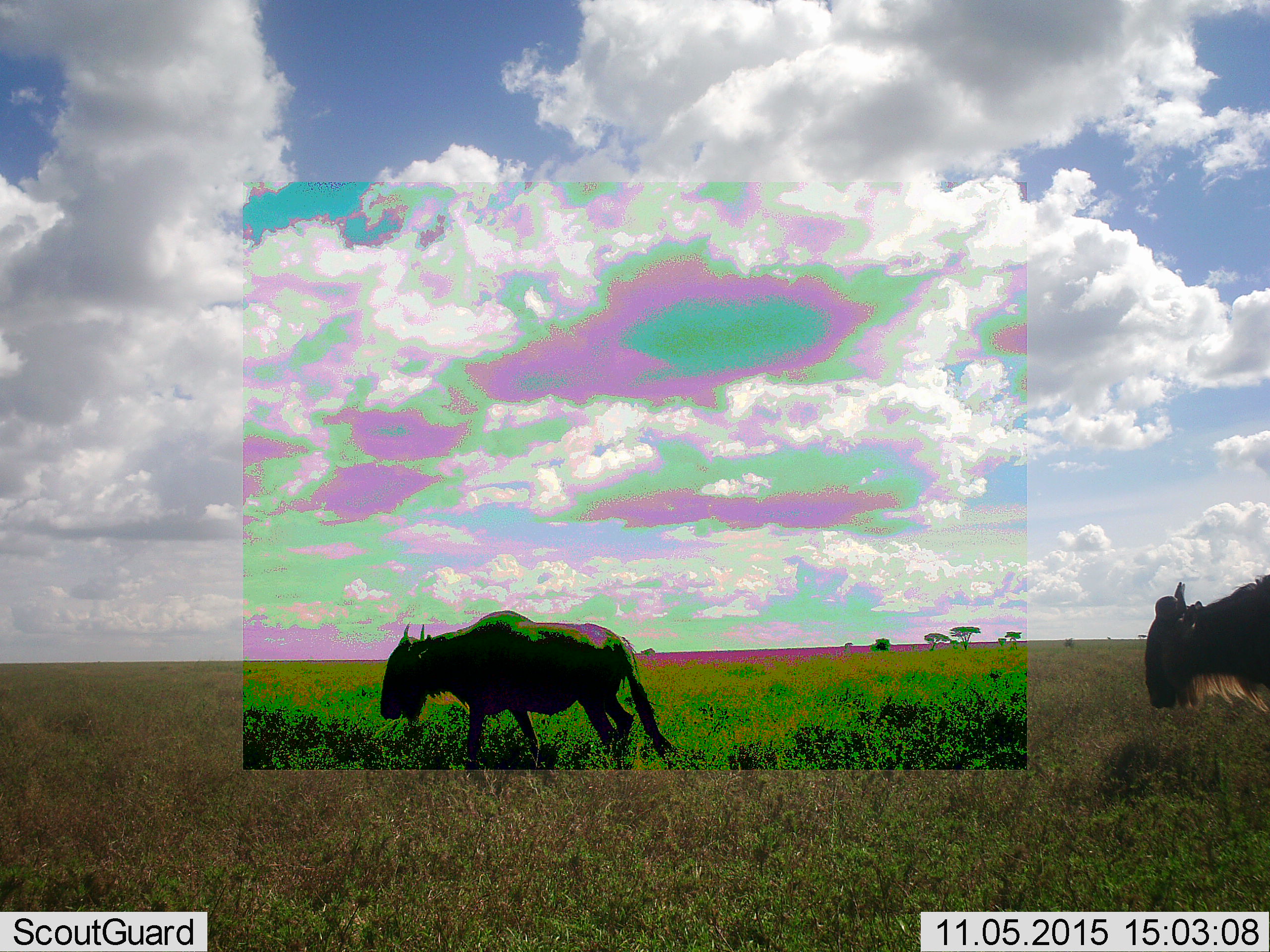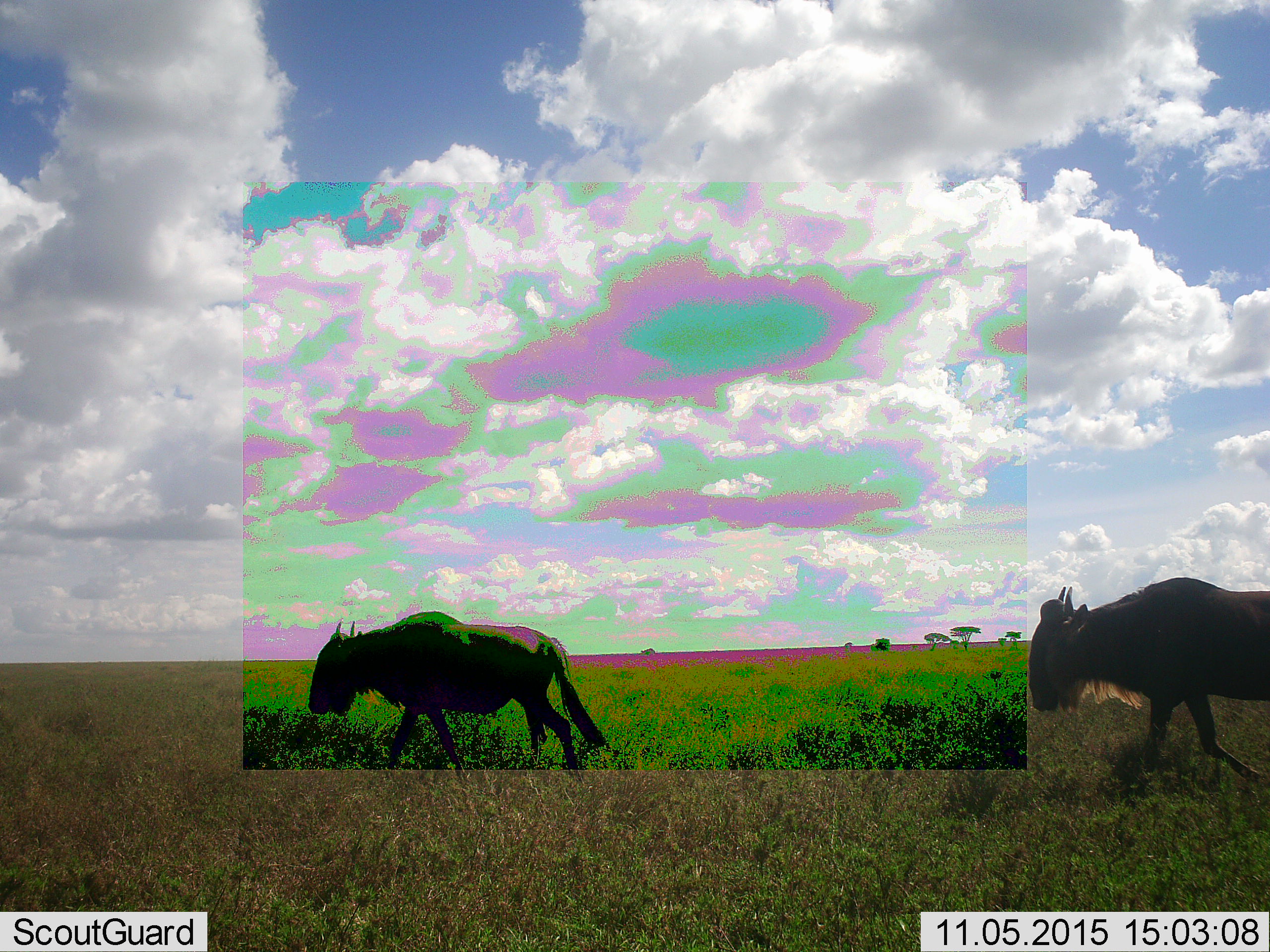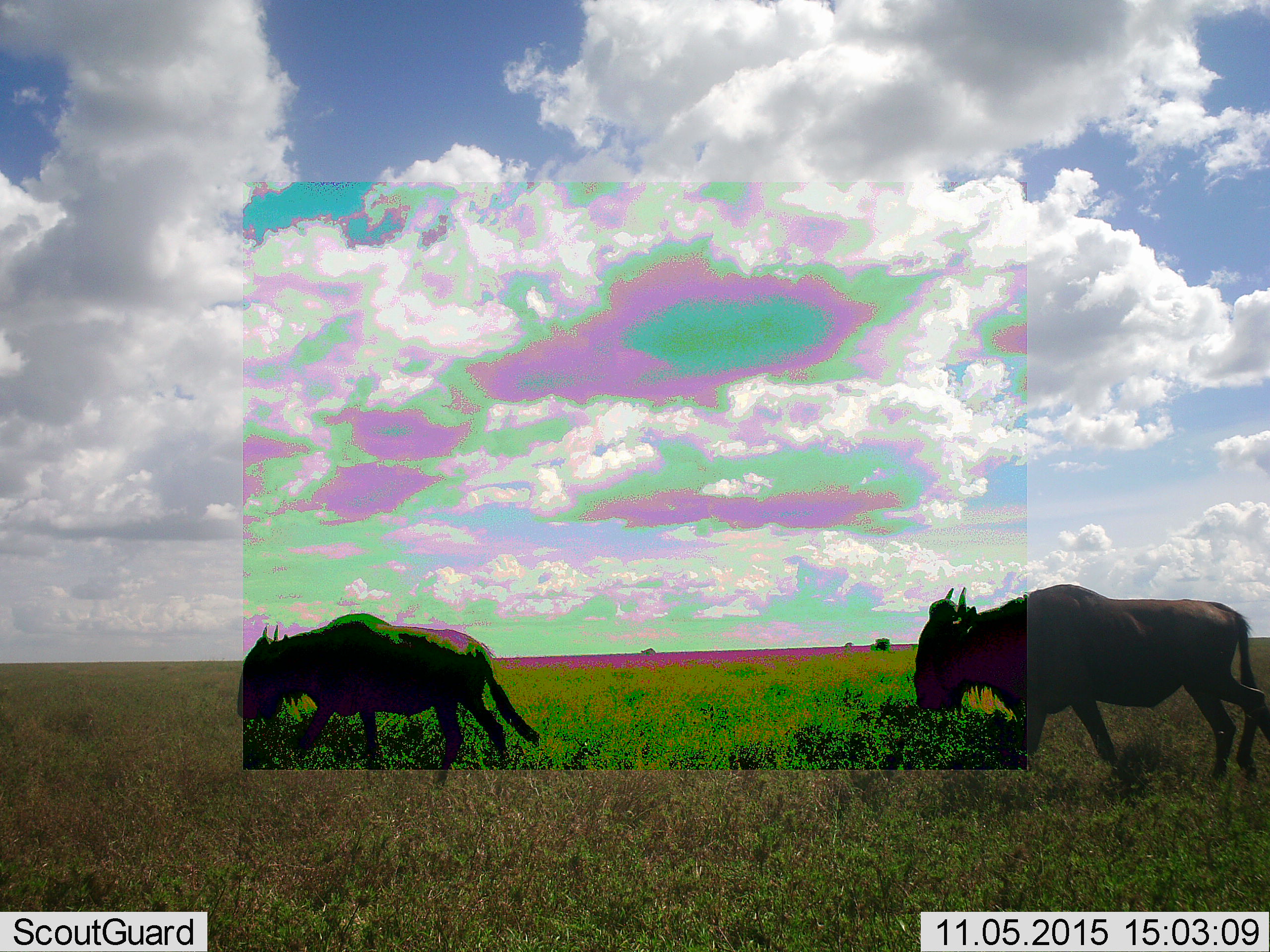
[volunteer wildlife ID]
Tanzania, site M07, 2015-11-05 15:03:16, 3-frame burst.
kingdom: Animalia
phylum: Chordata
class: Mammalia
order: Artiodactyla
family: Bovidae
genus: Connochaetes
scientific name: Connochaetes taurinus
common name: blue wildebeest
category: wildebeest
Wildebeest (blue wildebeest) (Connochaetes taurinus), count 2. Behavior (volunteer vote fractions): standing 22%, resting 0%, moving 89%, interacting 0%. Young present (vote fraction): 0%. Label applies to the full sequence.